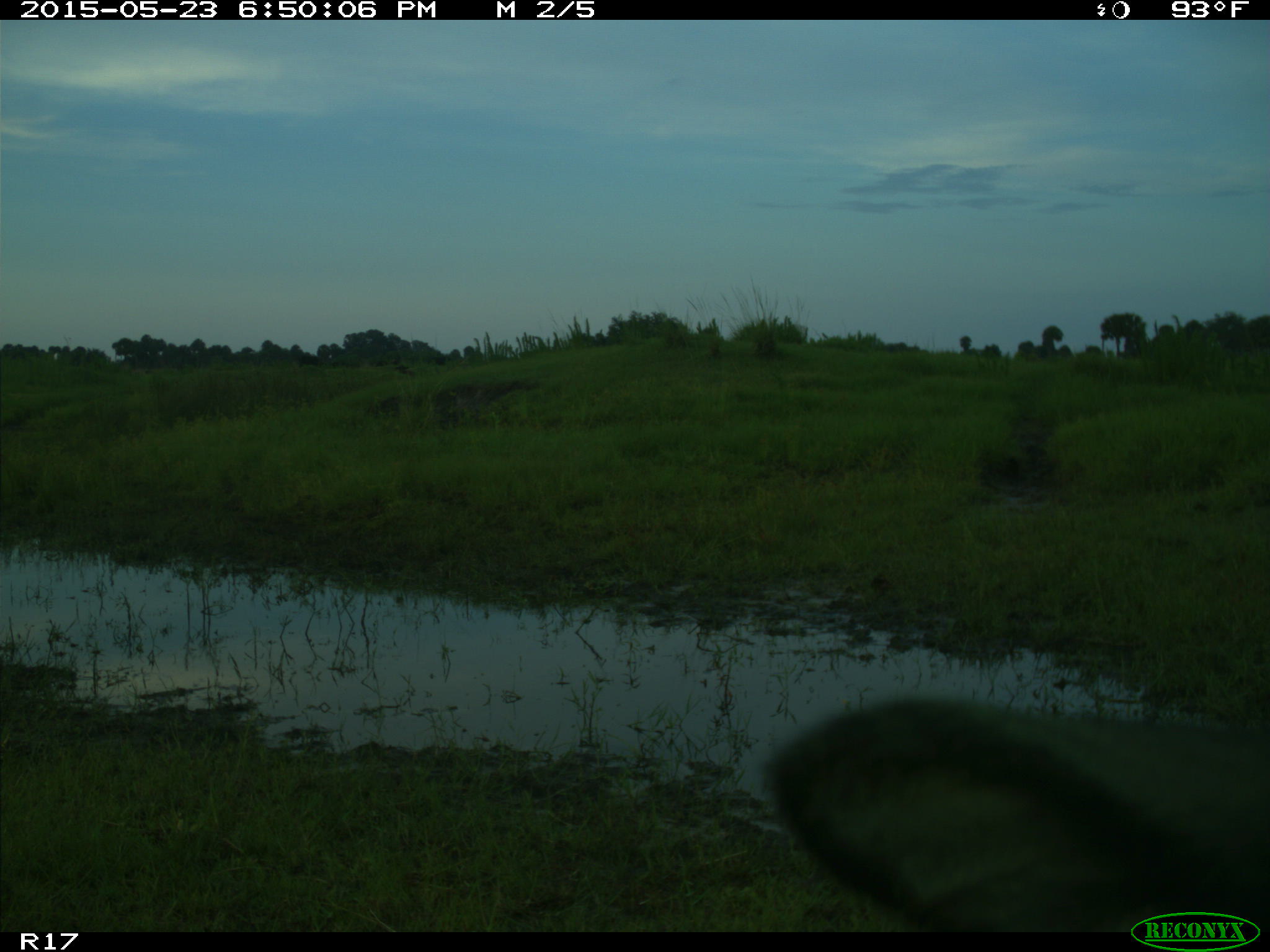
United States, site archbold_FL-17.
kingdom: Animalia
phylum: Chordata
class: Mammalia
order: Artiodactyla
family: Bovidae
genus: Bos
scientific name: Bos taurus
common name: domestic cow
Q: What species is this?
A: Bos taurus (domestic cow).